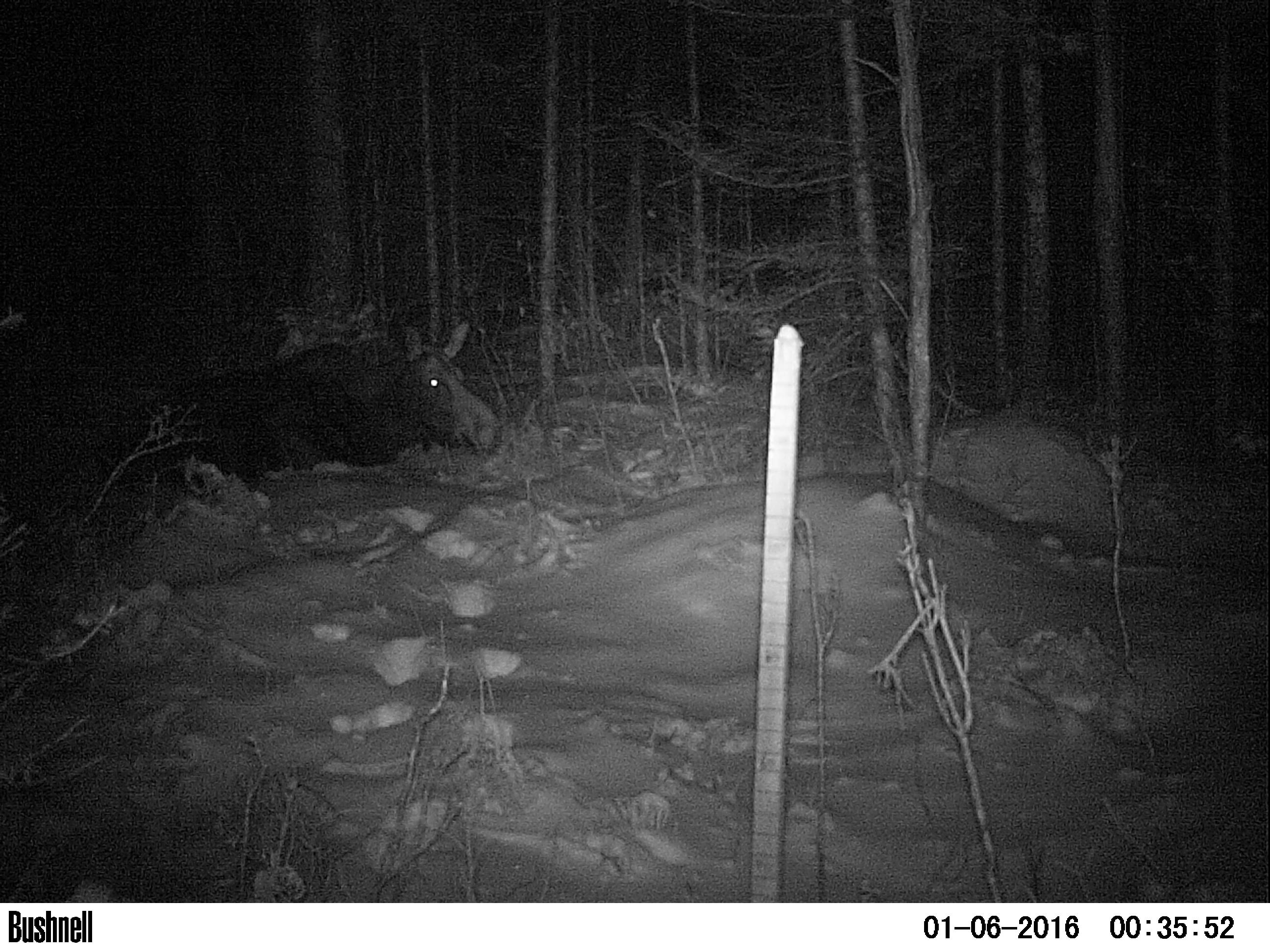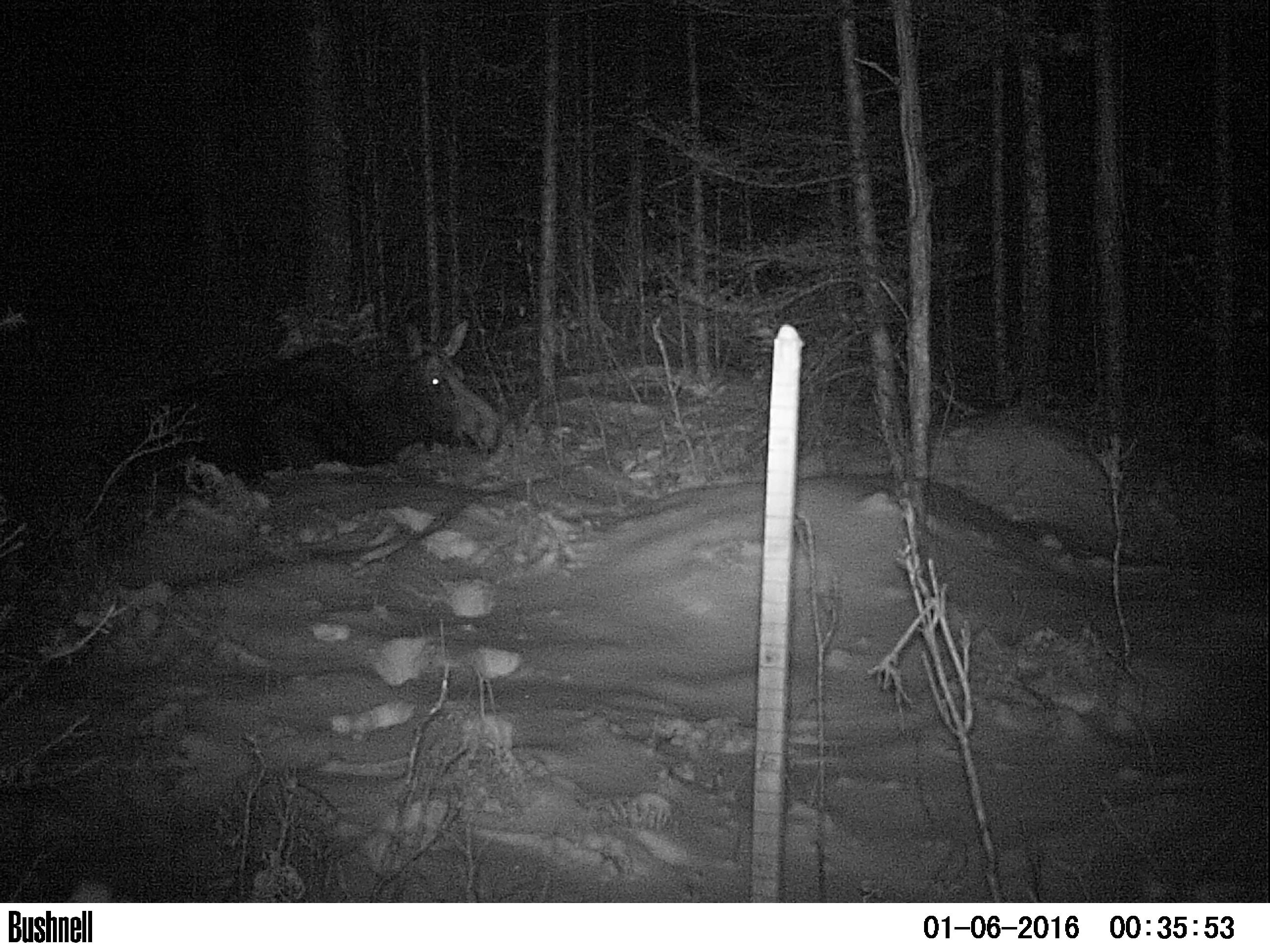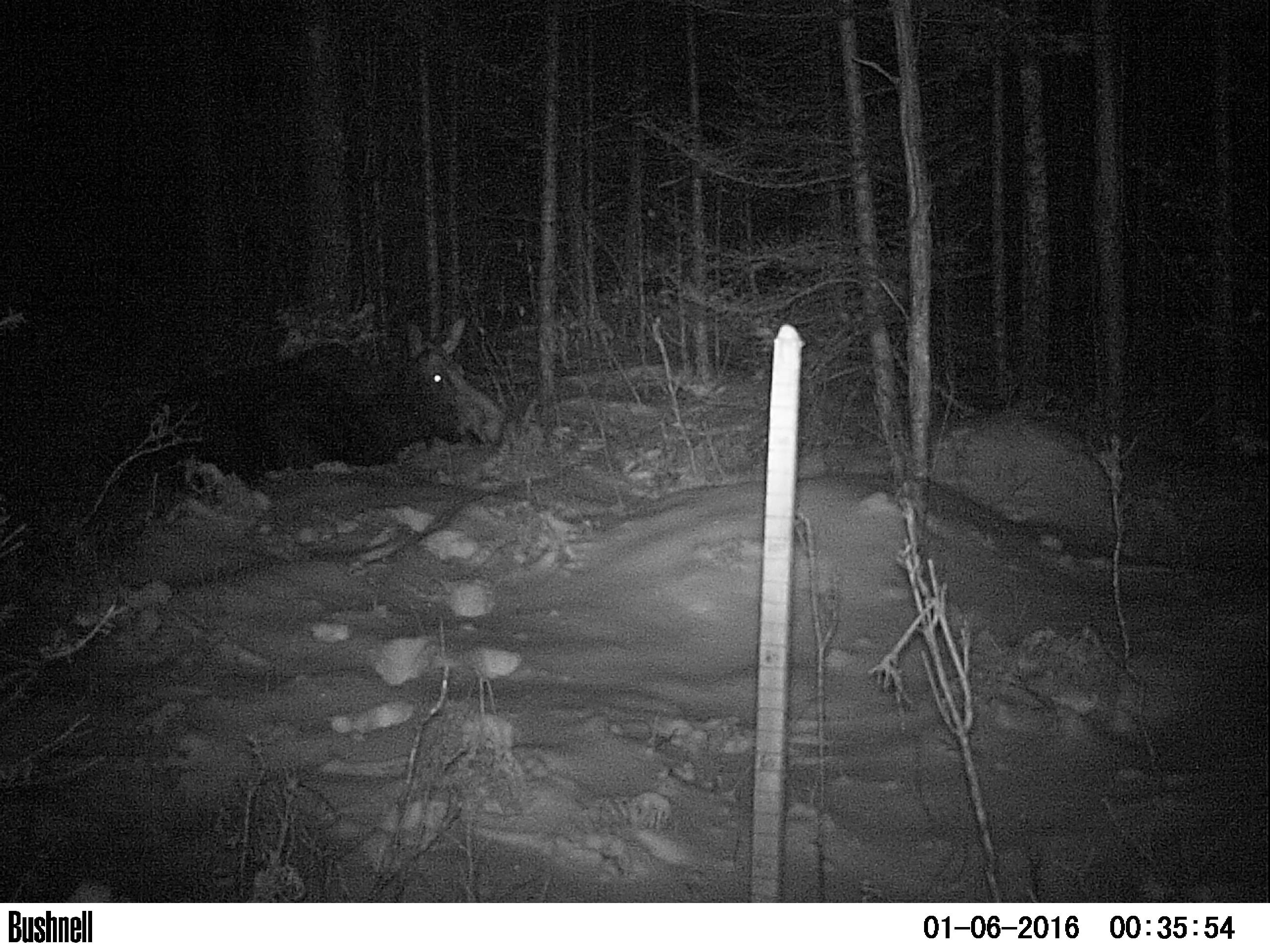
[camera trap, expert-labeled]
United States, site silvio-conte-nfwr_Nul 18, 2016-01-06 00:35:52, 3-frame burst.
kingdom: Animalia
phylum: Chordata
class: Mammalia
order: Artiodactyla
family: Cervidae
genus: Alces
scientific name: Alces alces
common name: moose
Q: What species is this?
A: Moose (Alces alces).